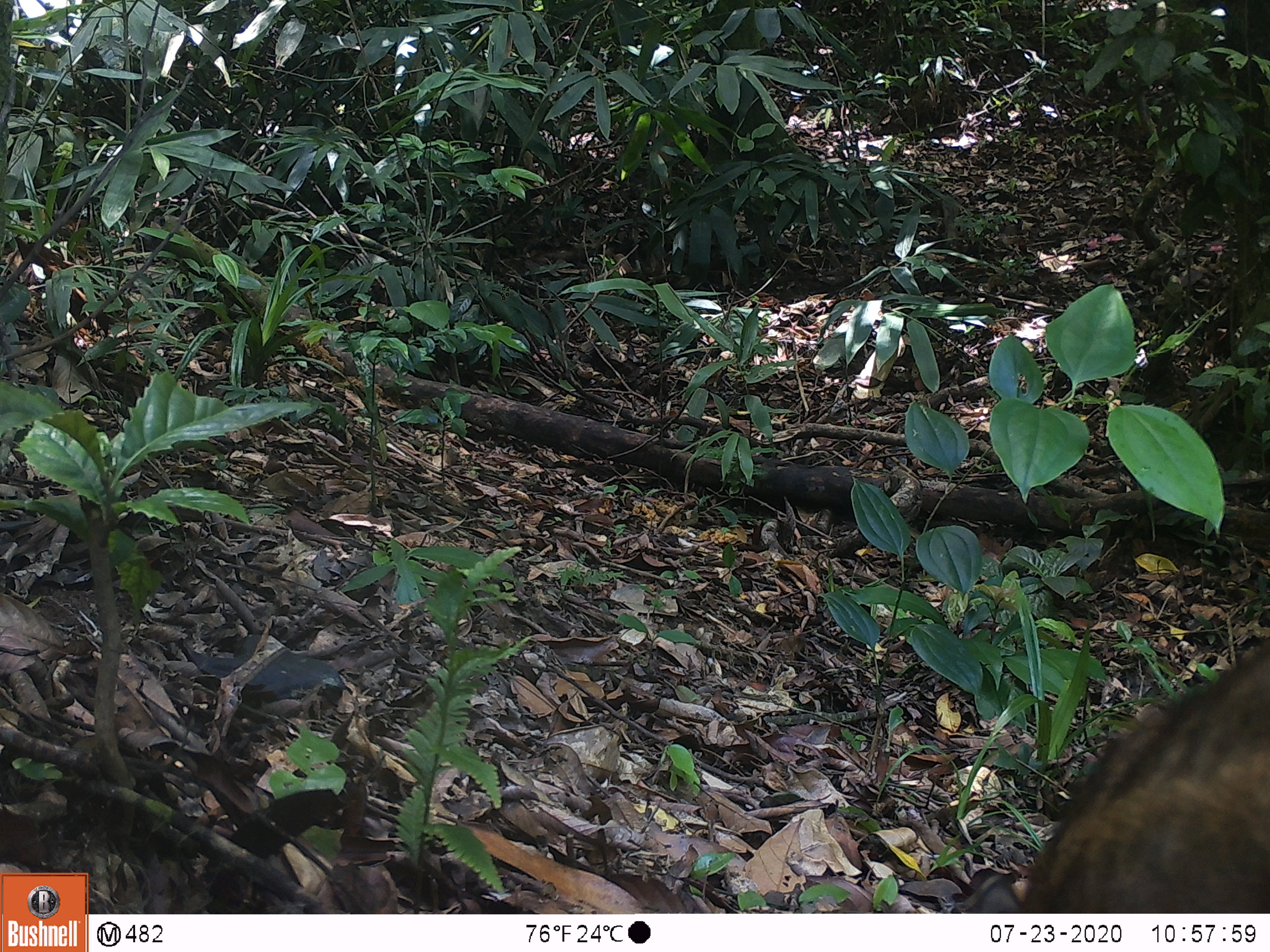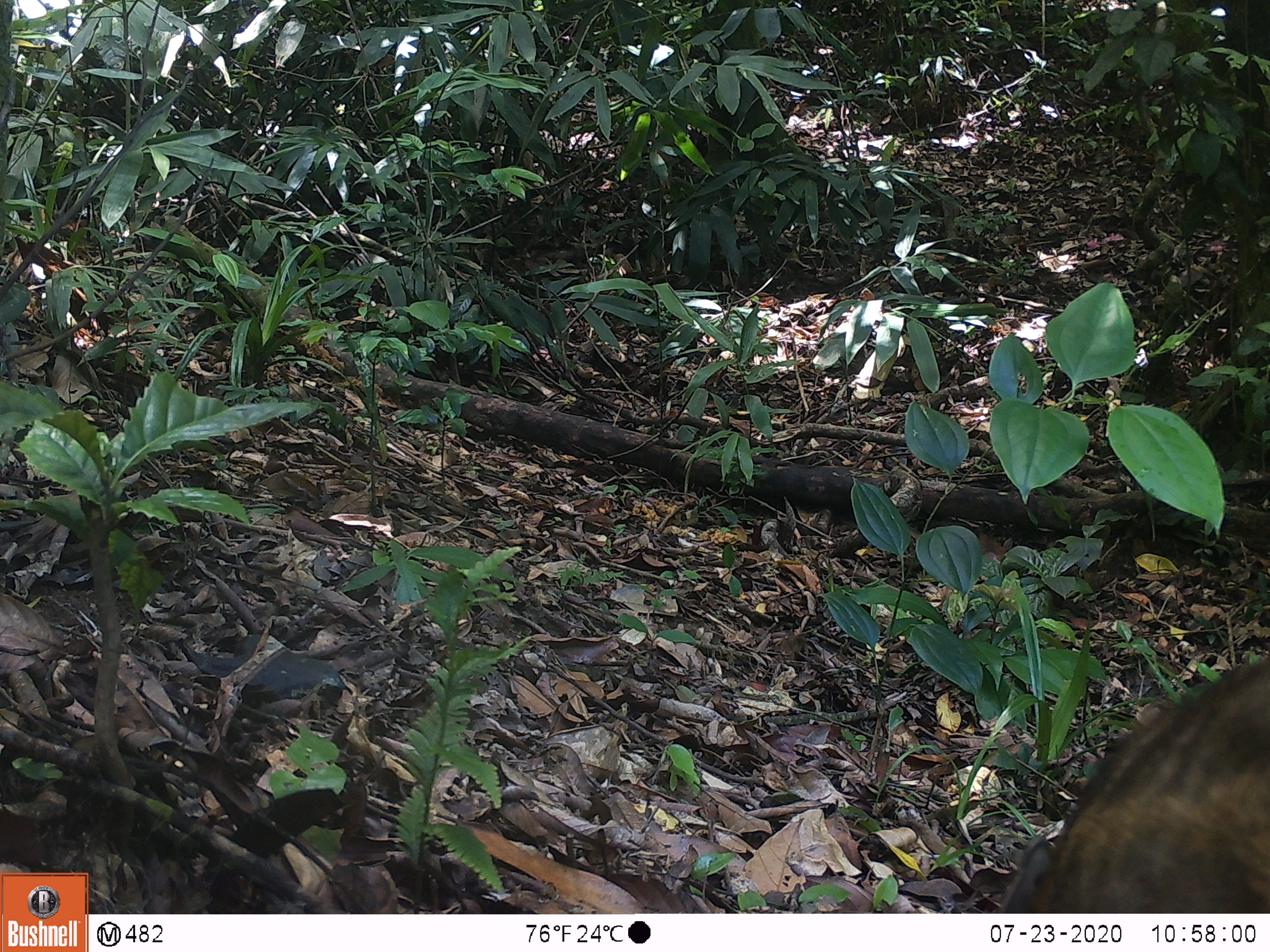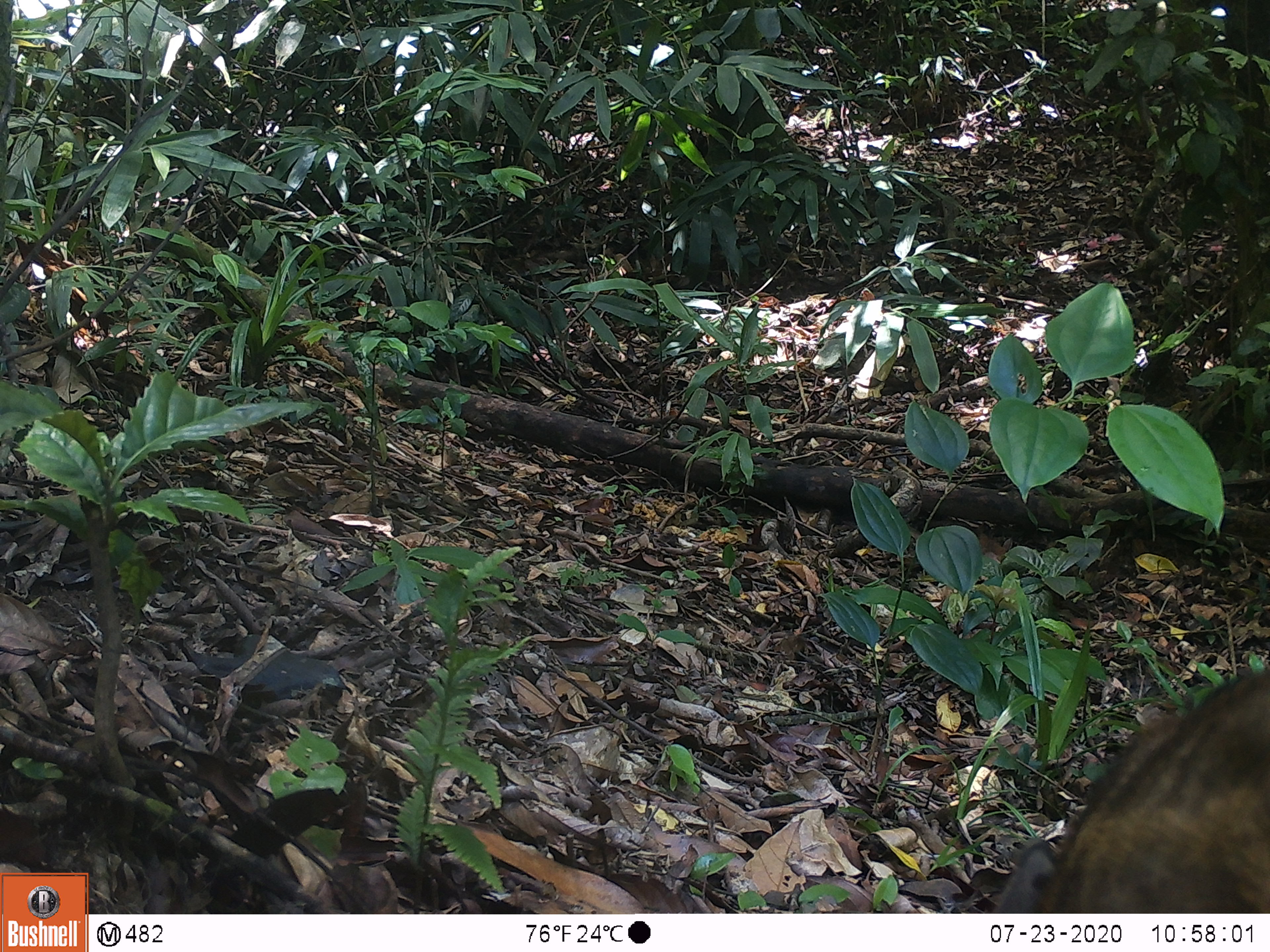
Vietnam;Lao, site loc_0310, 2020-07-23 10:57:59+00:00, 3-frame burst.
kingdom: Animalia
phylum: Chordata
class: Mammalia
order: Artiodactyla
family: Suidae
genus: Sus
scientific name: Sus scrofa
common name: eurasian wild pig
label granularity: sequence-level